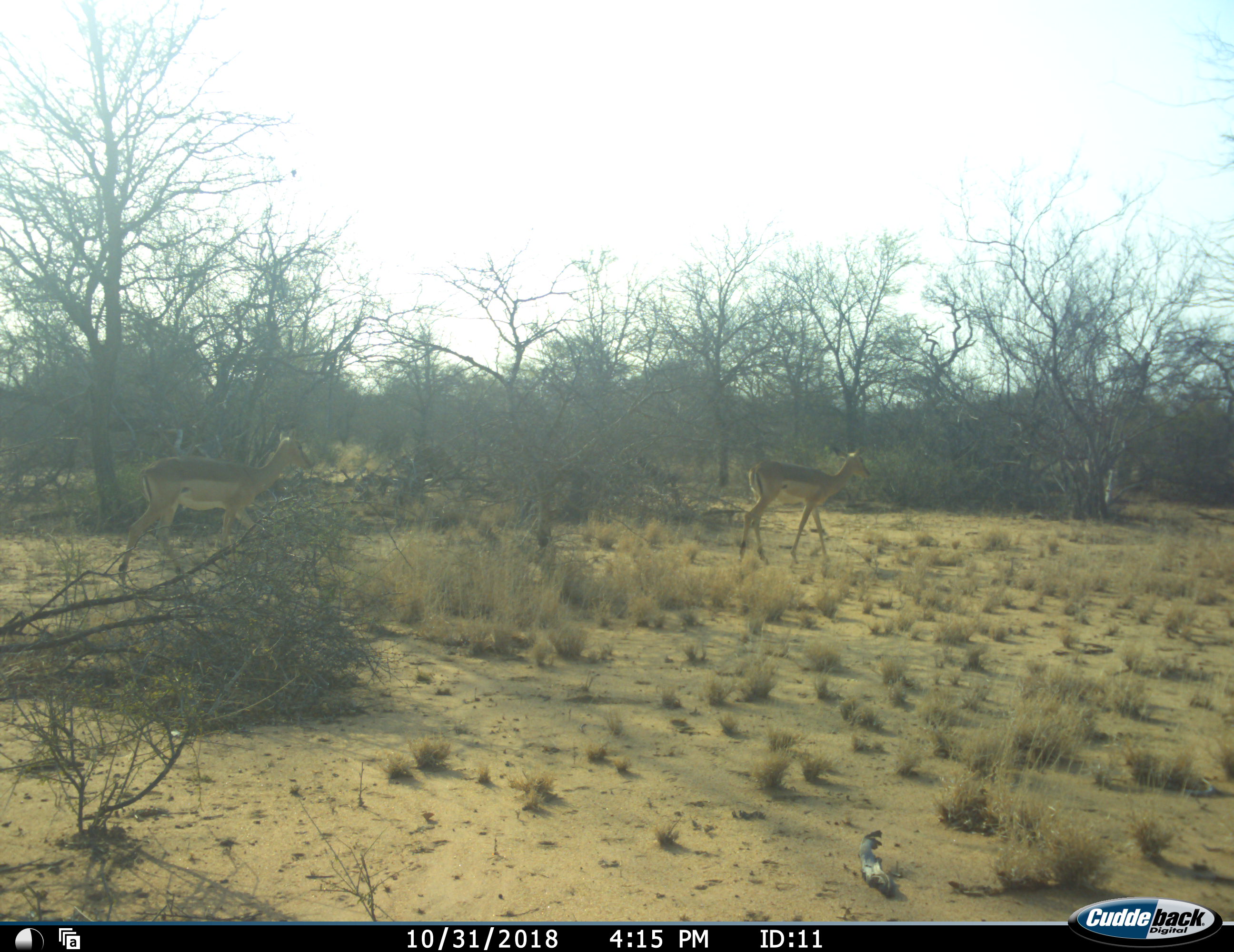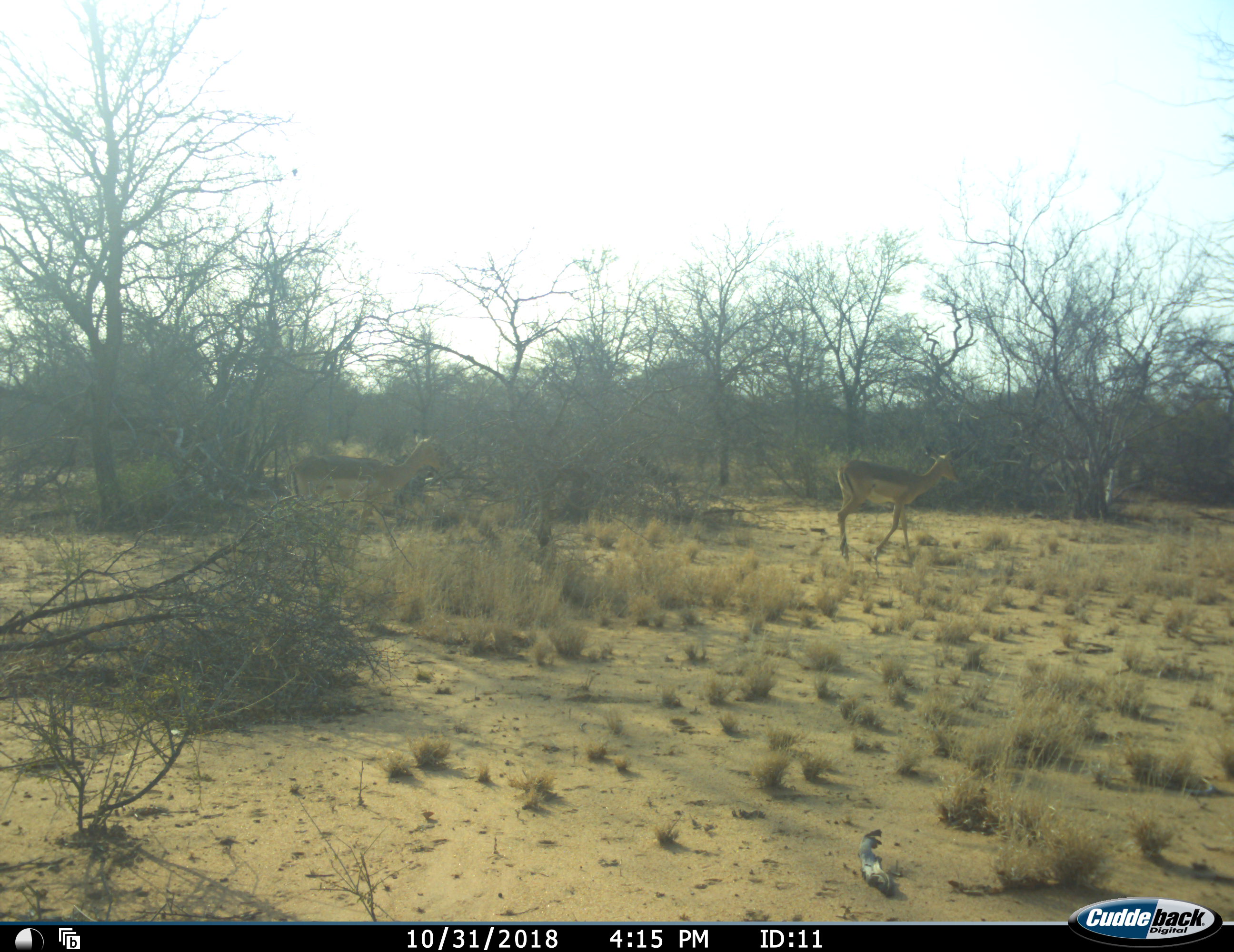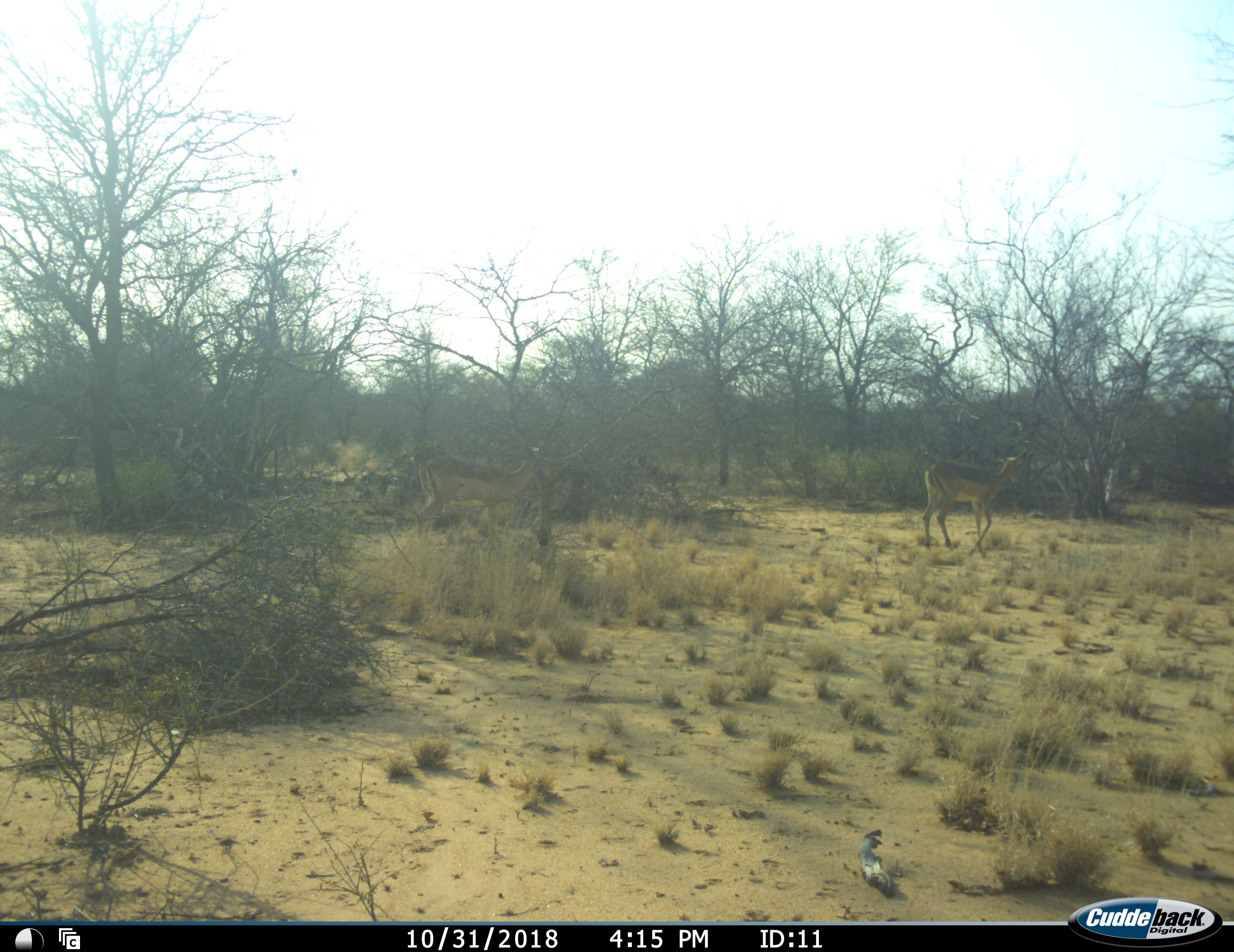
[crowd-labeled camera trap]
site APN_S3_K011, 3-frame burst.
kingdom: Animalia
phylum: Chordata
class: Mammalia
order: Artiodactyla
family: Bovidae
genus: Aepyceros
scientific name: Aepyceros melampus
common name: impala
Impala (Aepyceros melampus), count 2. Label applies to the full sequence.